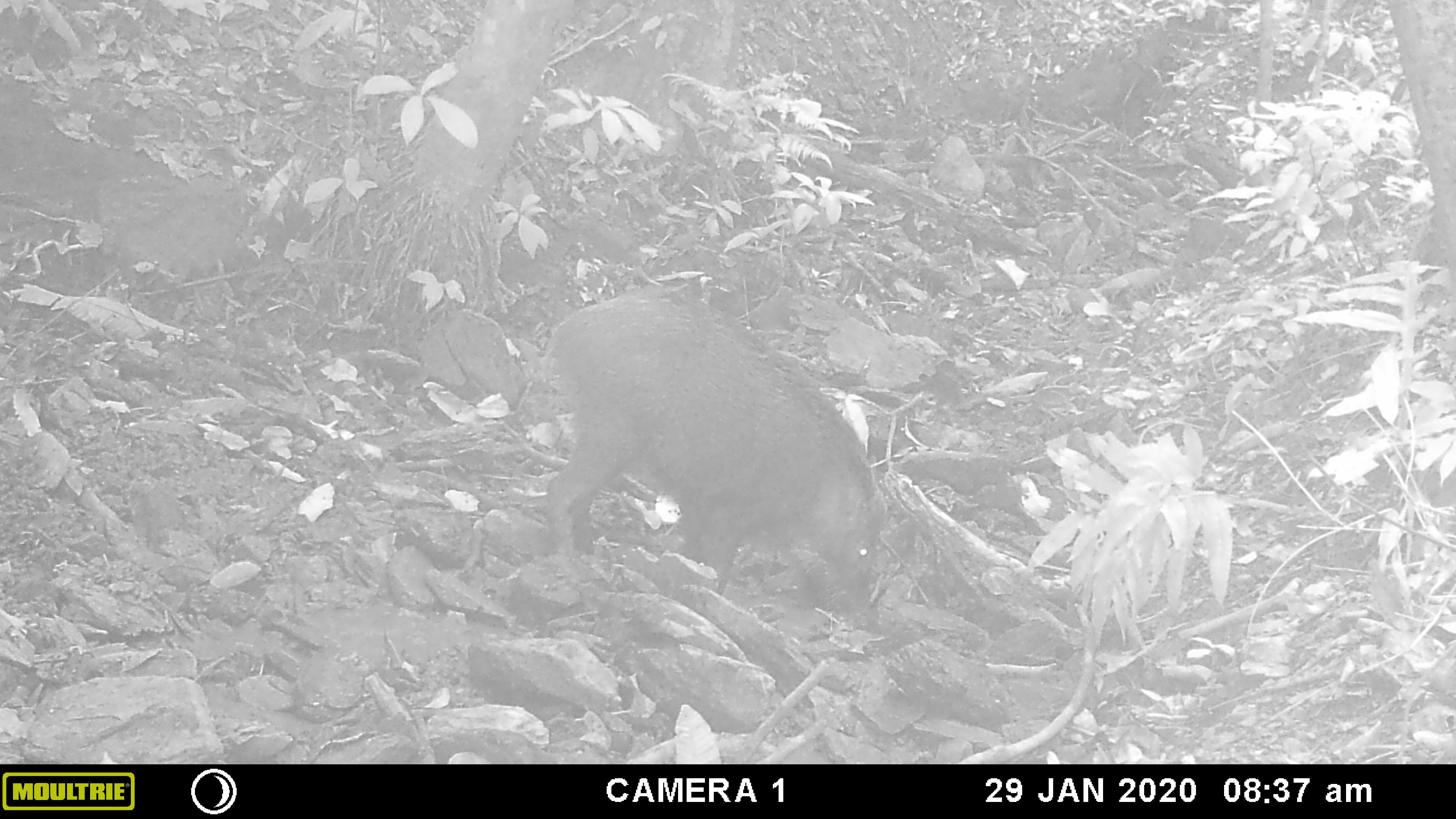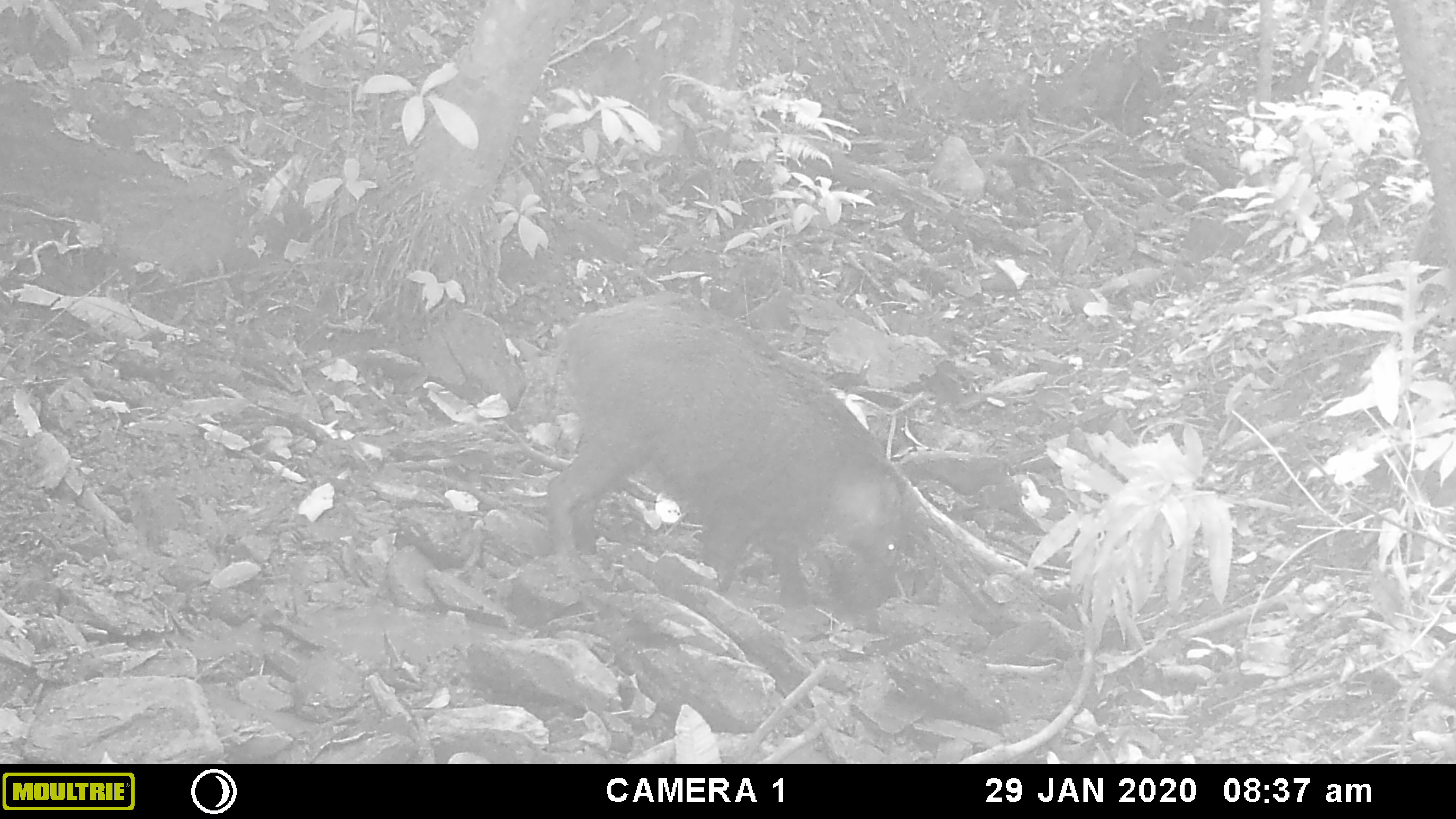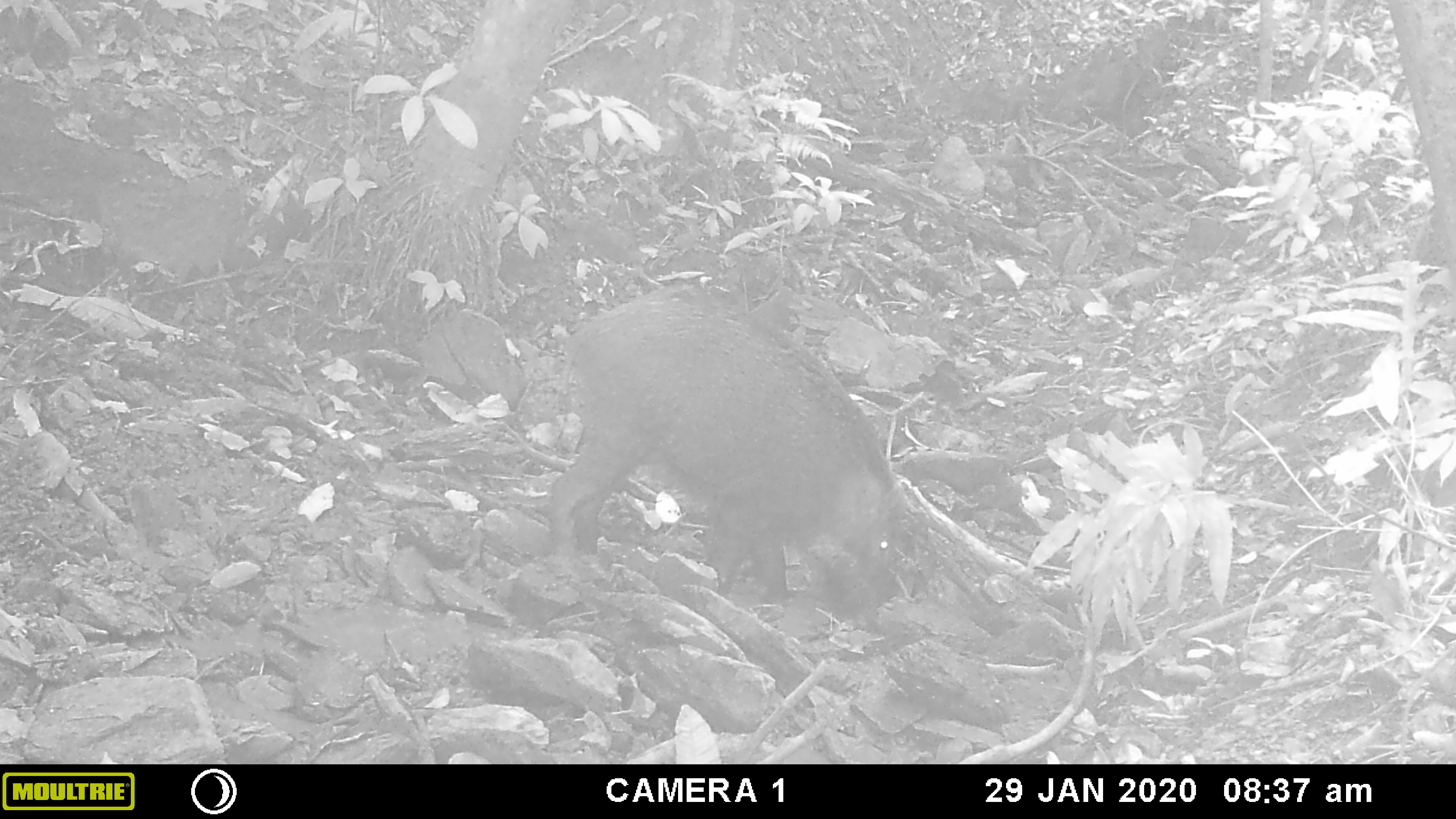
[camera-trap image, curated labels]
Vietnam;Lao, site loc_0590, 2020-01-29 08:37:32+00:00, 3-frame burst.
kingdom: Animalia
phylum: Chordata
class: Mammalia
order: Artiodactyla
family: Suidae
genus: Sus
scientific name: Sus scrofa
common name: eurasian wild pig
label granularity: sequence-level